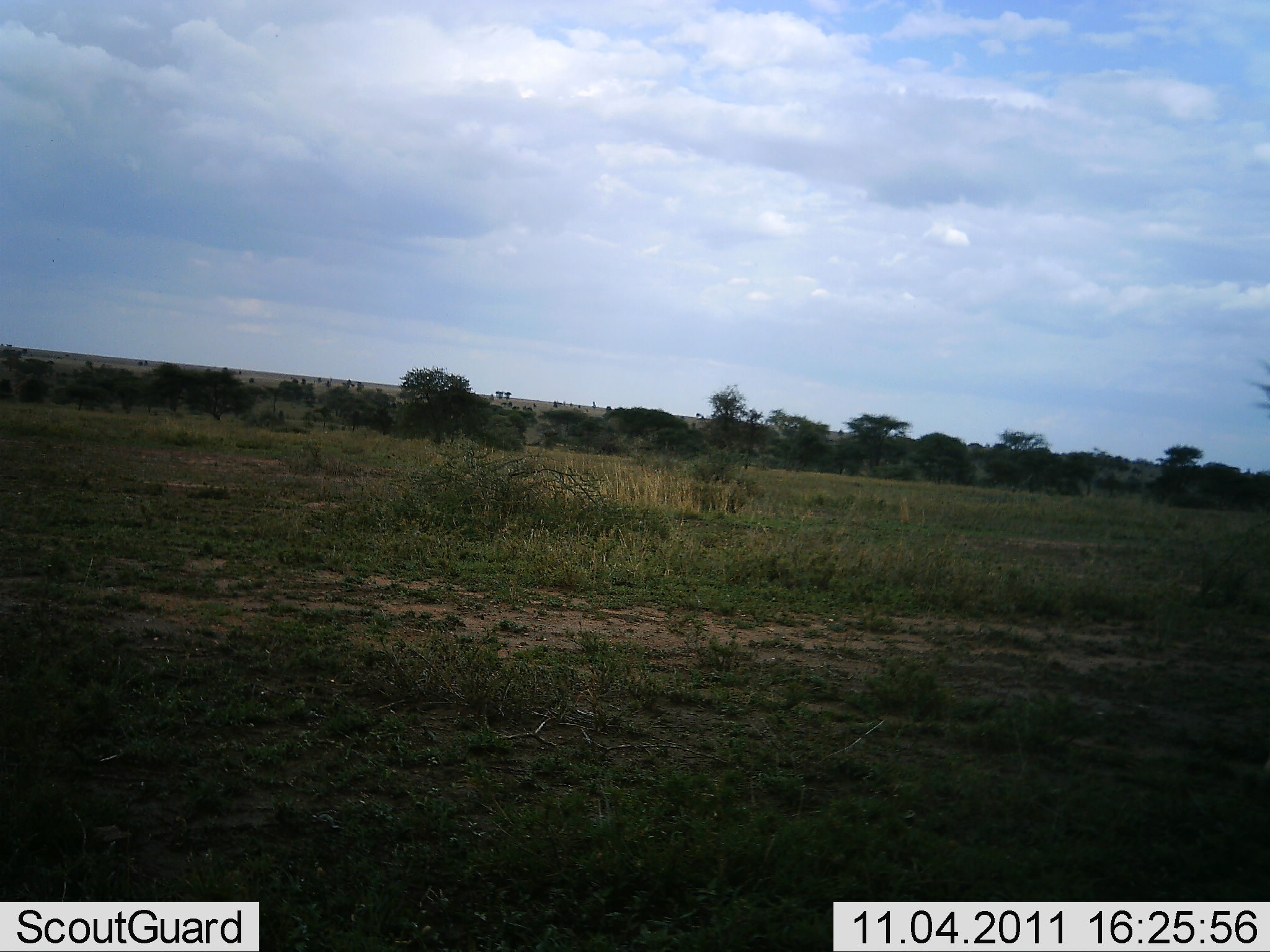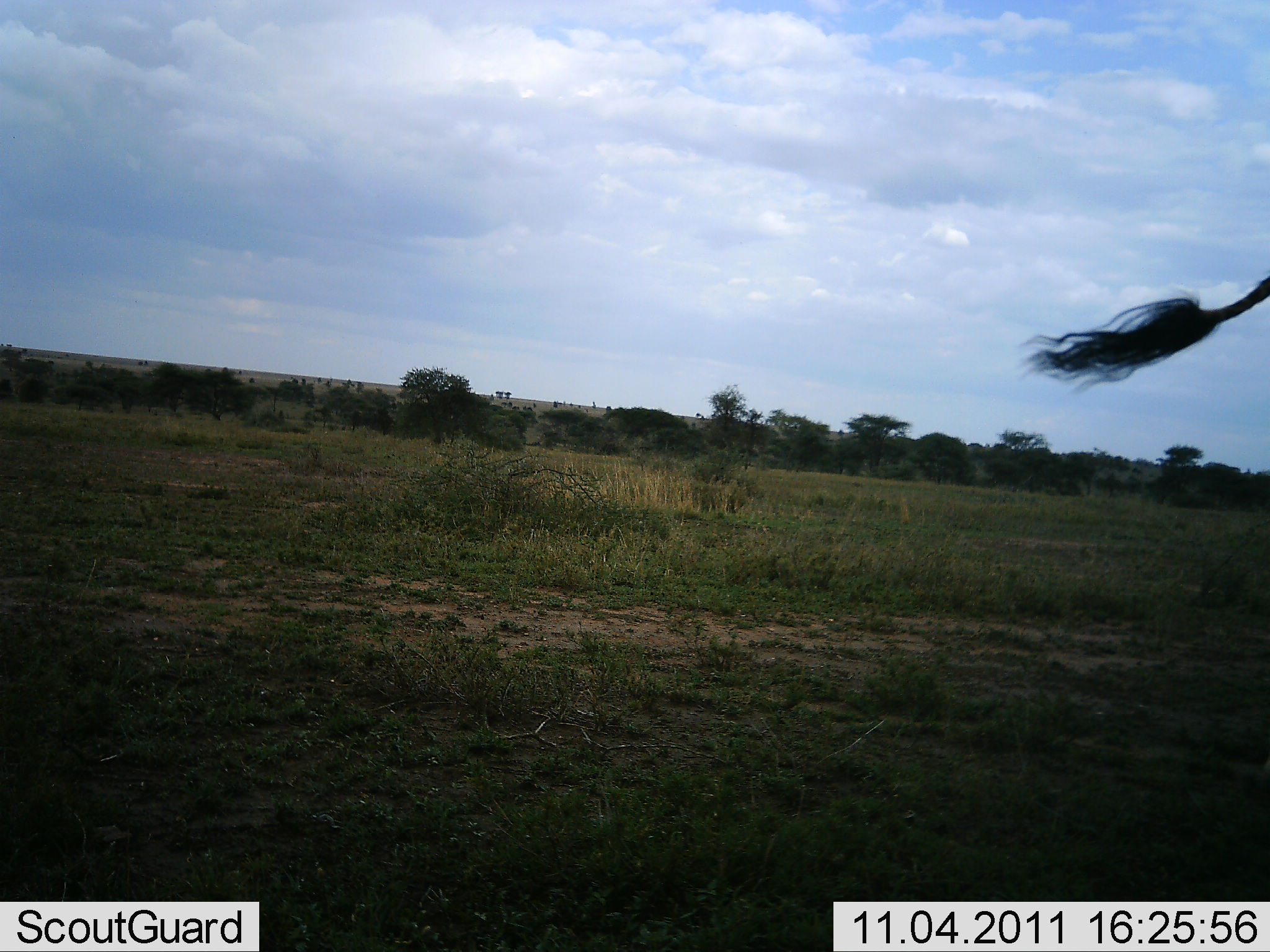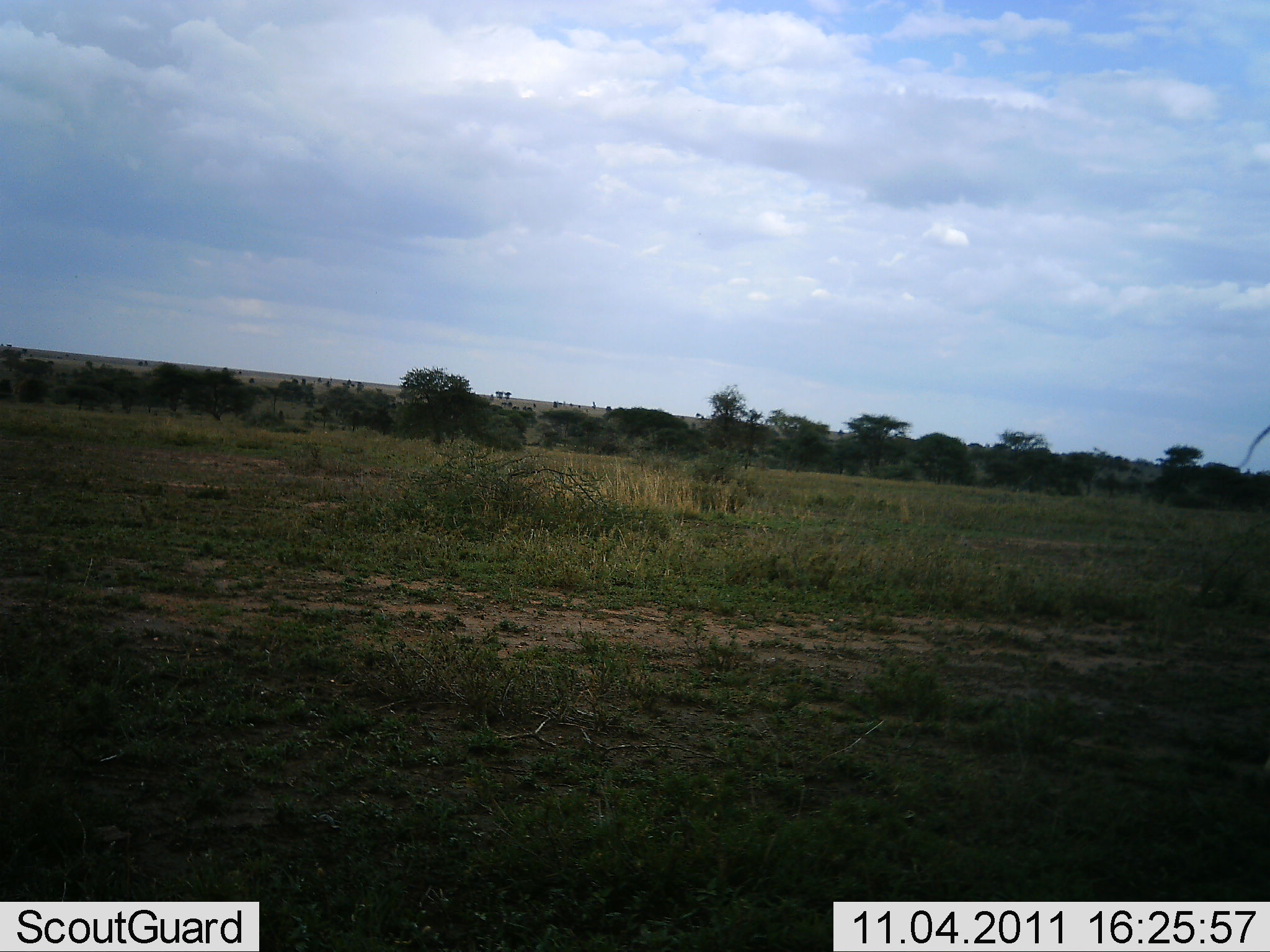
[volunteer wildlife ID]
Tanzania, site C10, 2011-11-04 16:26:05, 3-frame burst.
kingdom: Animalia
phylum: Chordata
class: Mammalia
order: Artiodactyla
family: Giraffidae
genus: Giraffa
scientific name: Giraffa camelopardalis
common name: giraffe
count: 1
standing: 62%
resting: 0%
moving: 38%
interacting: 0%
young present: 0%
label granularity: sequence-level